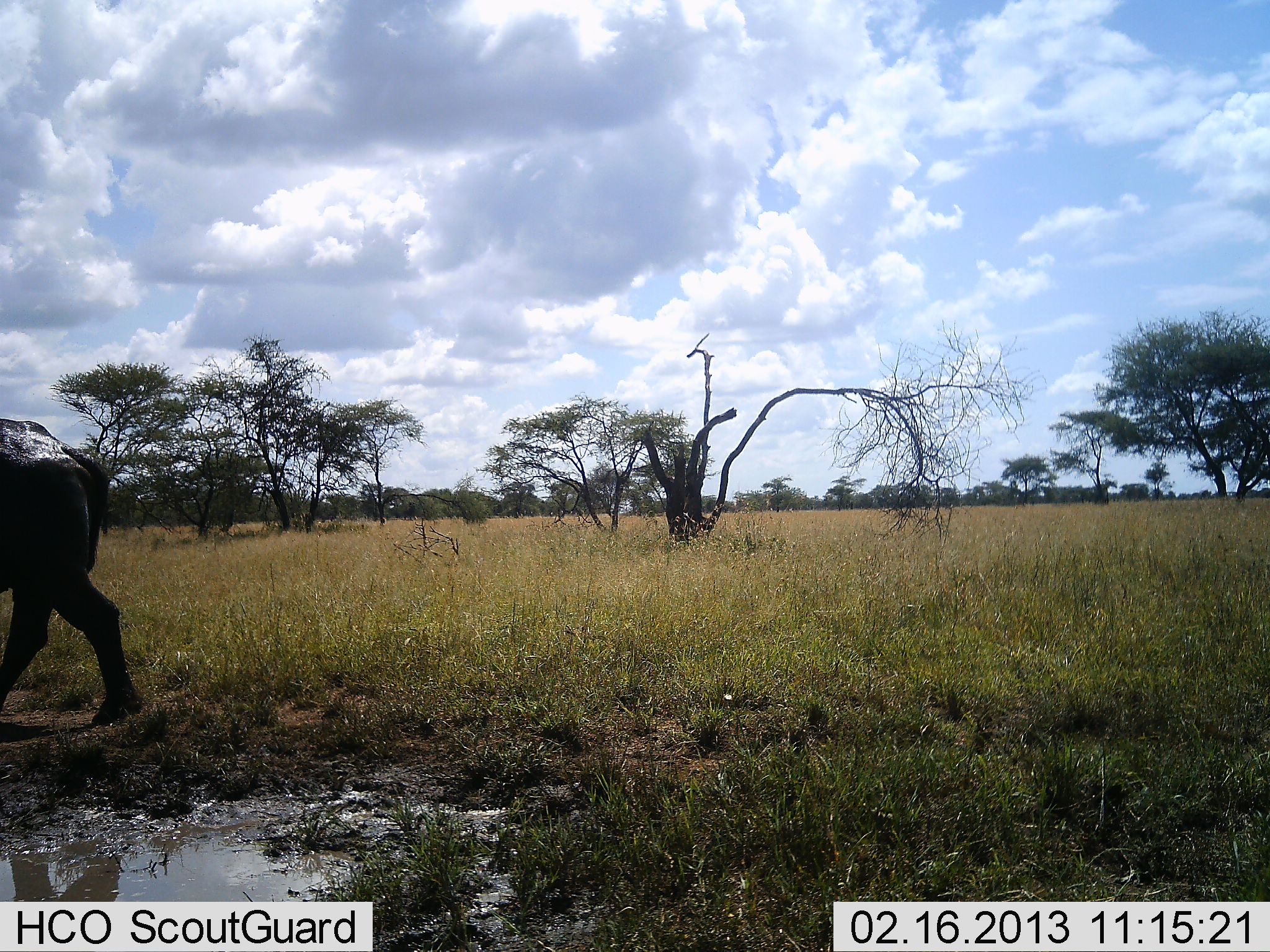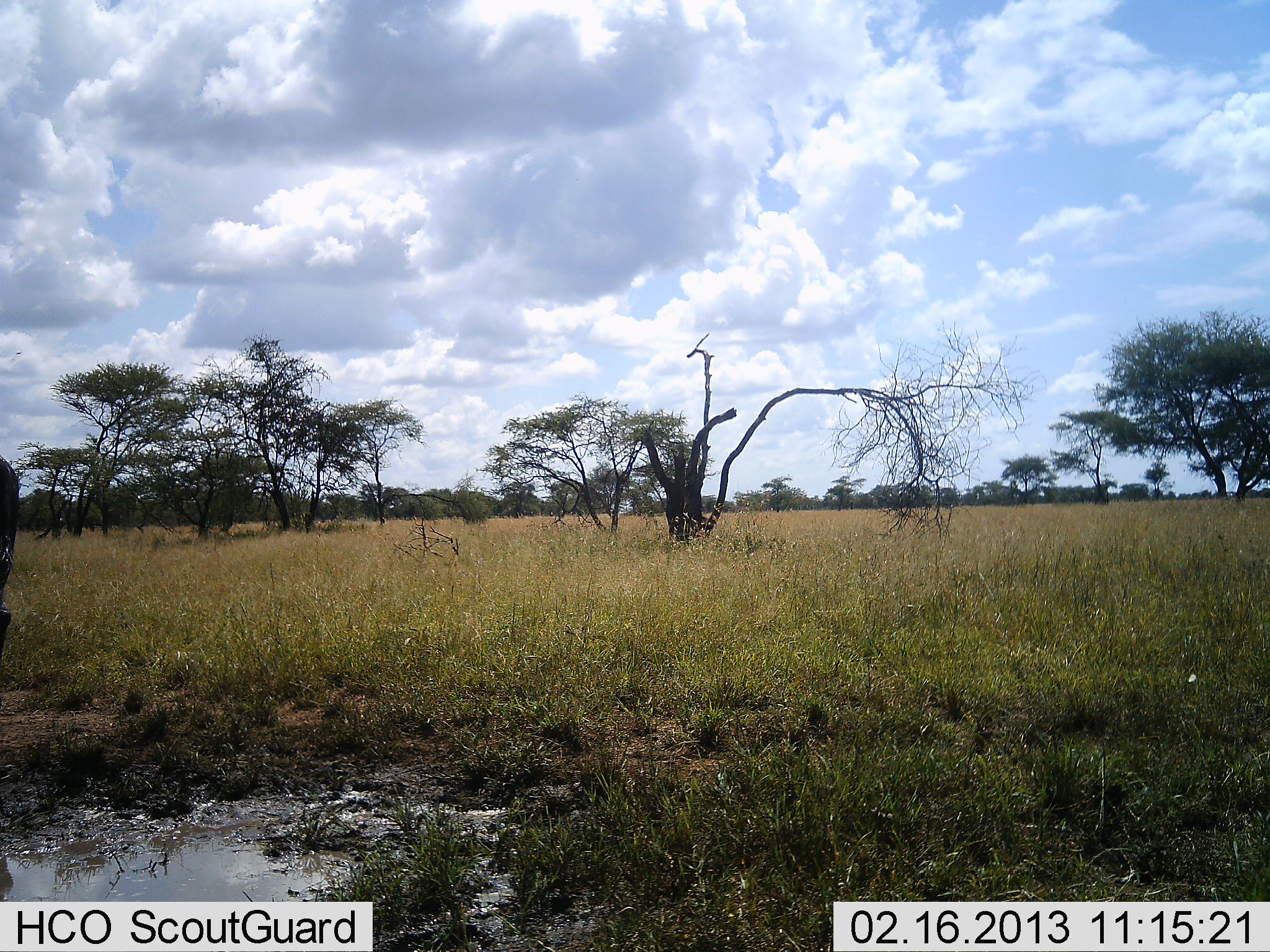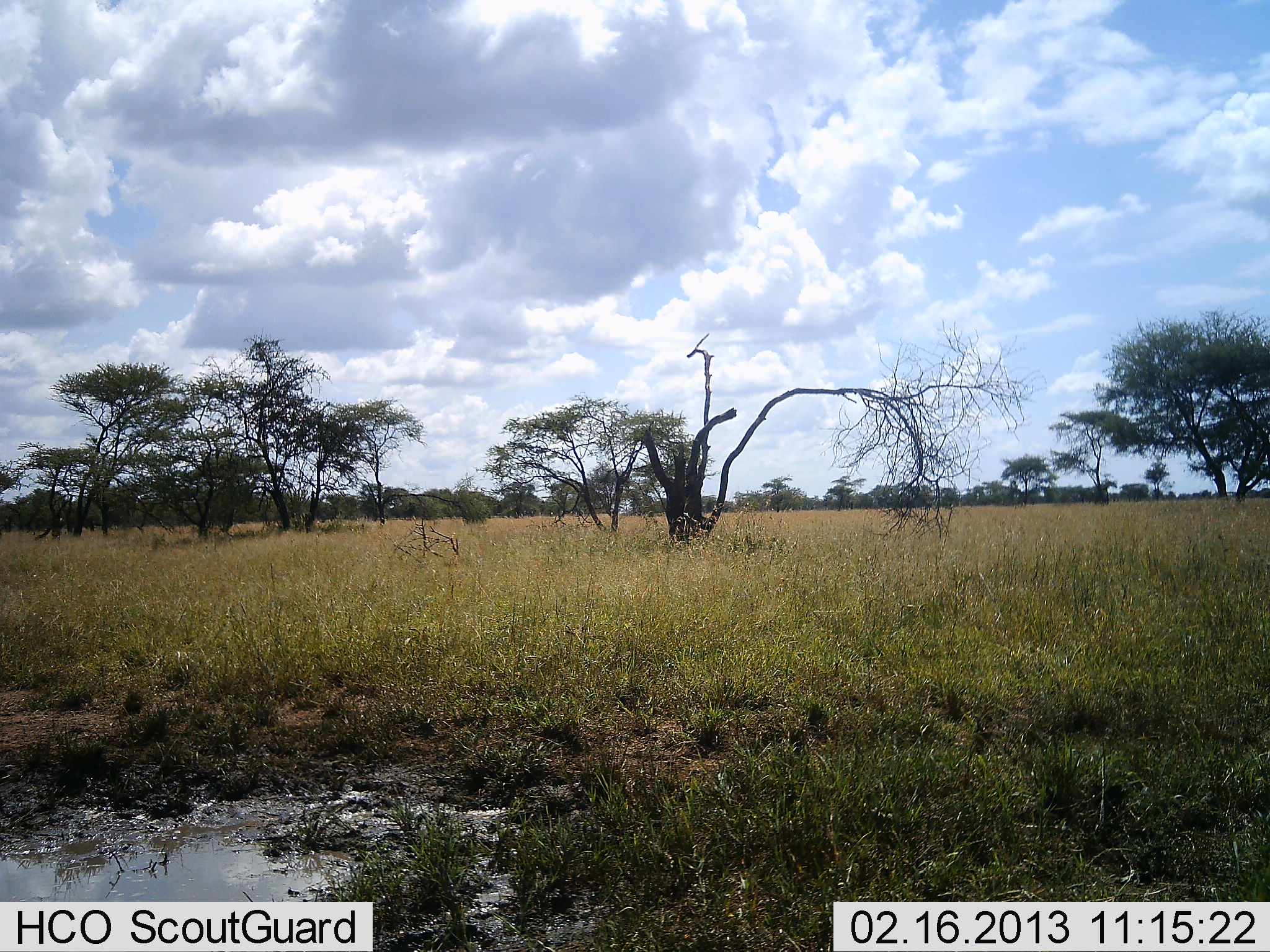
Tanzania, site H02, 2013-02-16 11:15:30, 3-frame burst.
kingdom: Animalia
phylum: Chordata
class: Mammalia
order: Artiodactyla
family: Bovidae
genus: Syncerus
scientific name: Syncerus caffer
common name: cape buffalo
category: buffalo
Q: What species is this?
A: Buffalo (cape buffalo) (Syncerus caffer).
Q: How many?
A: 1.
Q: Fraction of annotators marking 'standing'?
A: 0%.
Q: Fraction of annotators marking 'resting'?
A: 0%.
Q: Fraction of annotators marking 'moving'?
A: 100%.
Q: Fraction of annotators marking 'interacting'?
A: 0%.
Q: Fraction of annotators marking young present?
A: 0%.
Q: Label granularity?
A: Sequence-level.